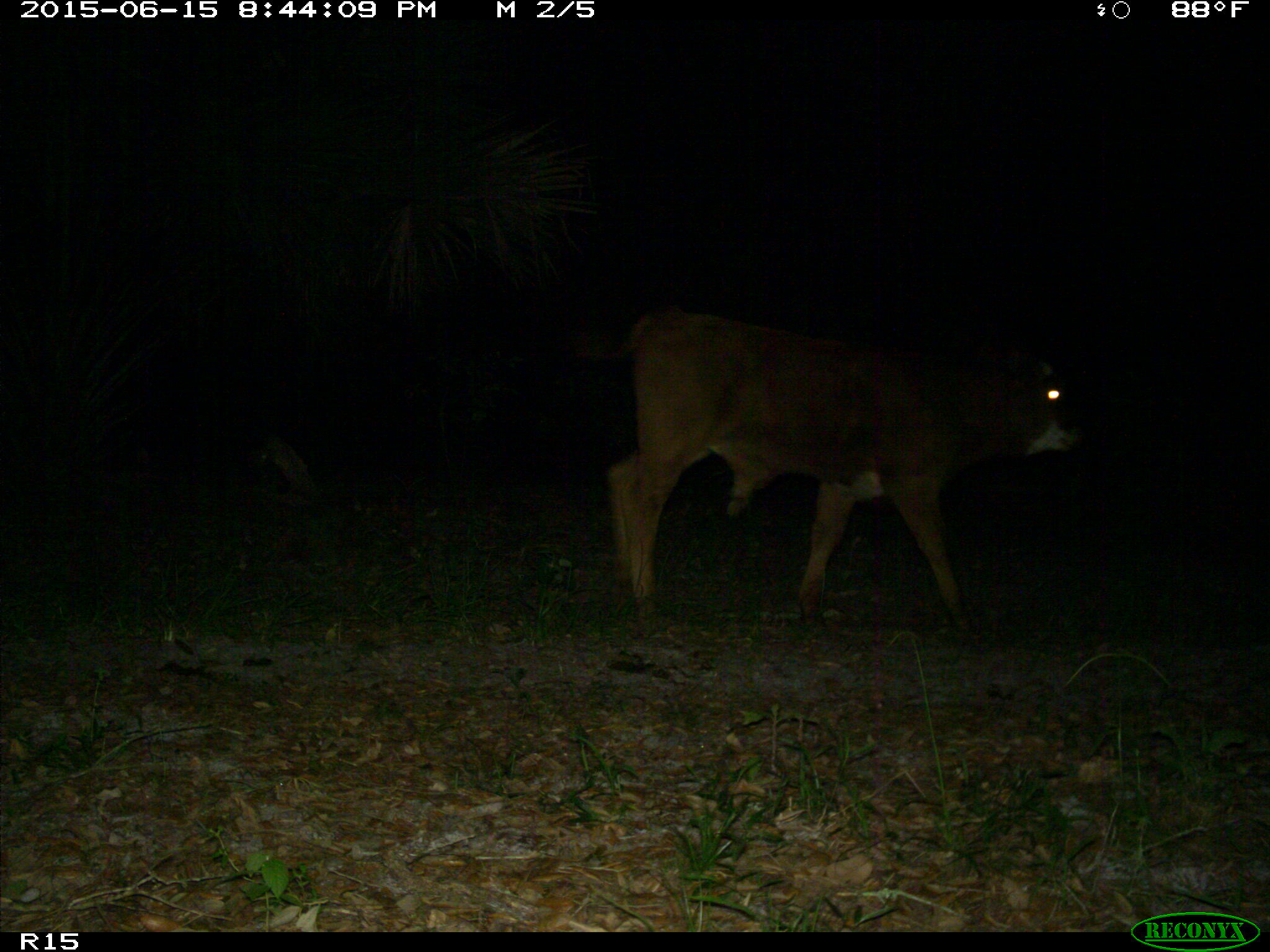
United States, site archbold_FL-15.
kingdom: Animalia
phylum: Chordata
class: Mammalia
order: Artiodactyla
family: Bovidae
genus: Bos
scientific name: Bos taurus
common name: domestic cow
Bos taurus (domestic cow).